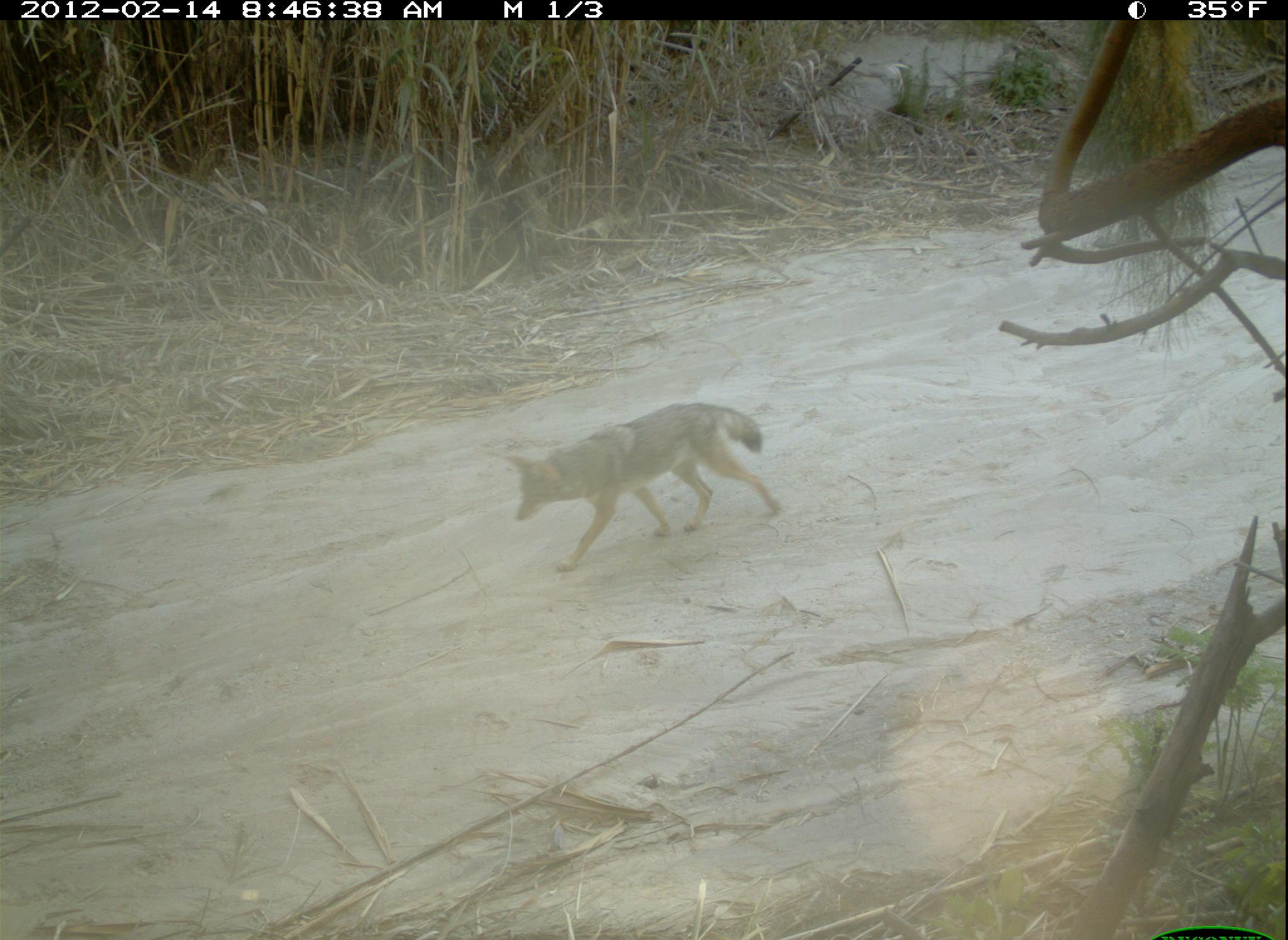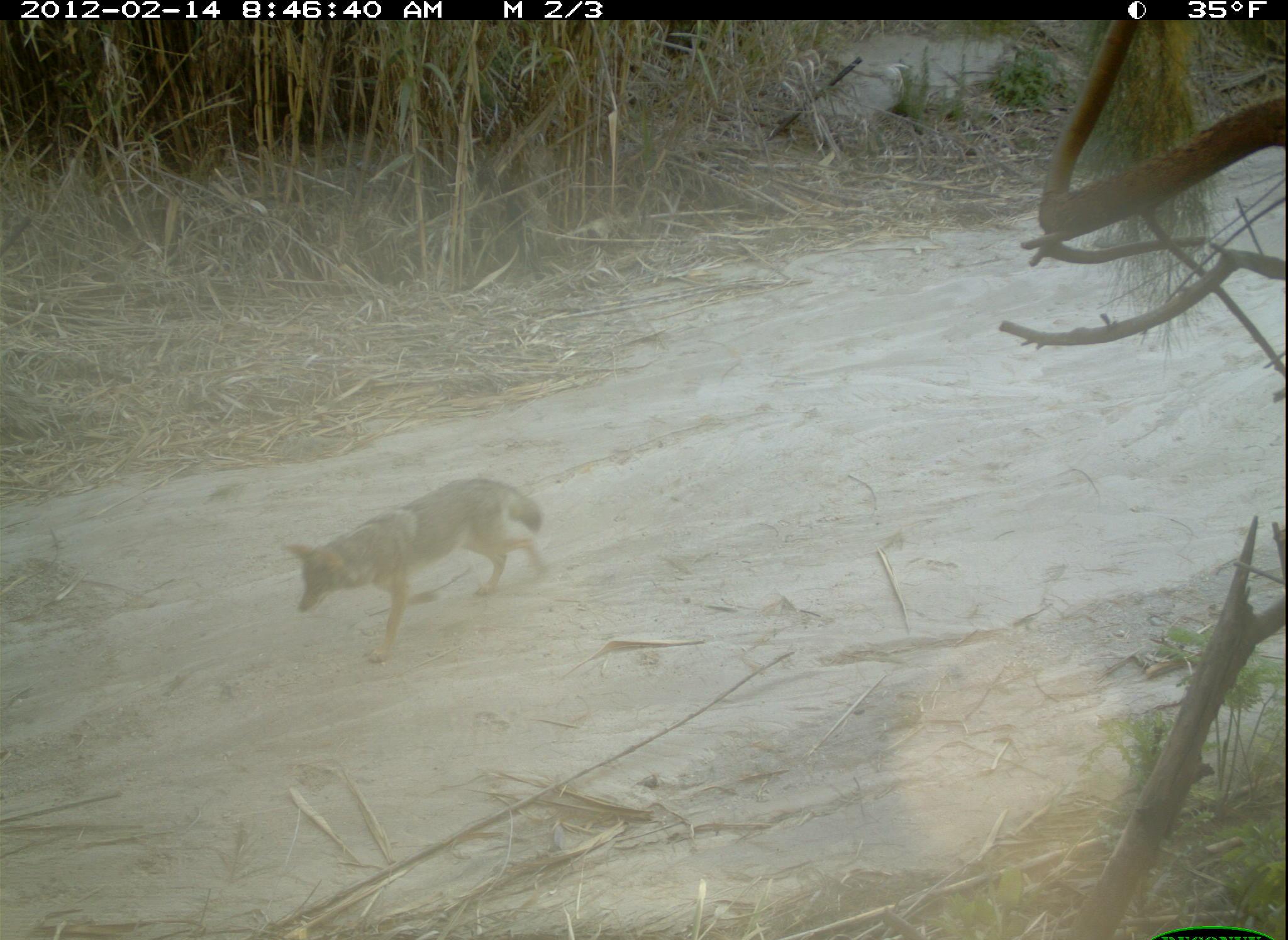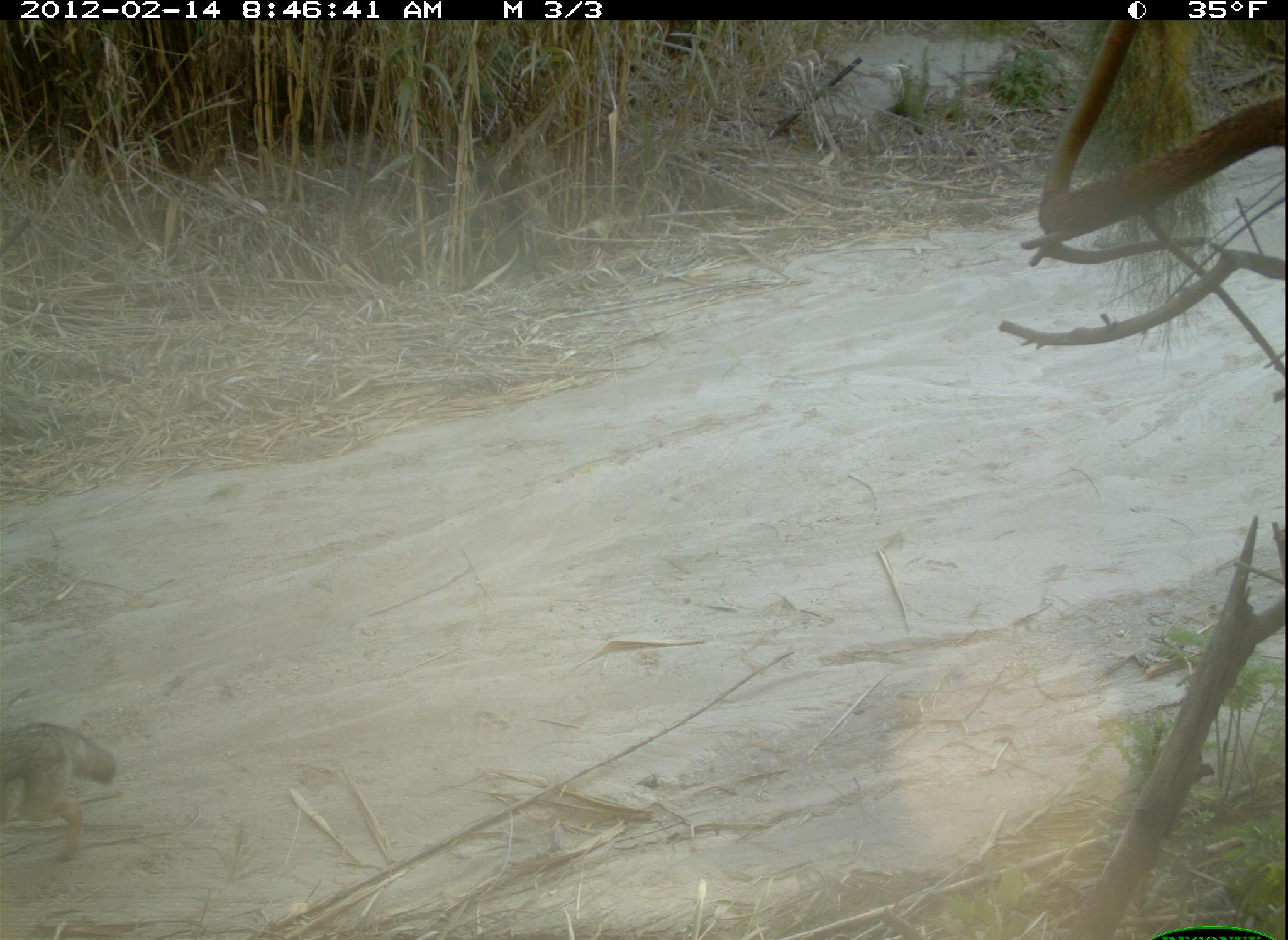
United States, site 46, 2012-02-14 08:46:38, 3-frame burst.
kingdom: Animalia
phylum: Chordata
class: Mammalia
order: Carnivora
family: Canidae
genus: Canis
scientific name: Canis latrans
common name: coyote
Coyote (Canis latrans).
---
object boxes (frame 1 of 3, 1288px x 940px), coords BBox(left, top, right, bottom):
coyote: BBox(496, 390, 799, 580)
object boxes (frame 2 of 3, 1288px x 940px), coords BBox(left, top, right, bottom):
coyote: BBox(282, 469, 554, 672)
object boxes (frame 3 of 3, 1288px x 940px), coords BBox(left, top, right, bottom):
coyote: BBox(8, 707, 134, 878)